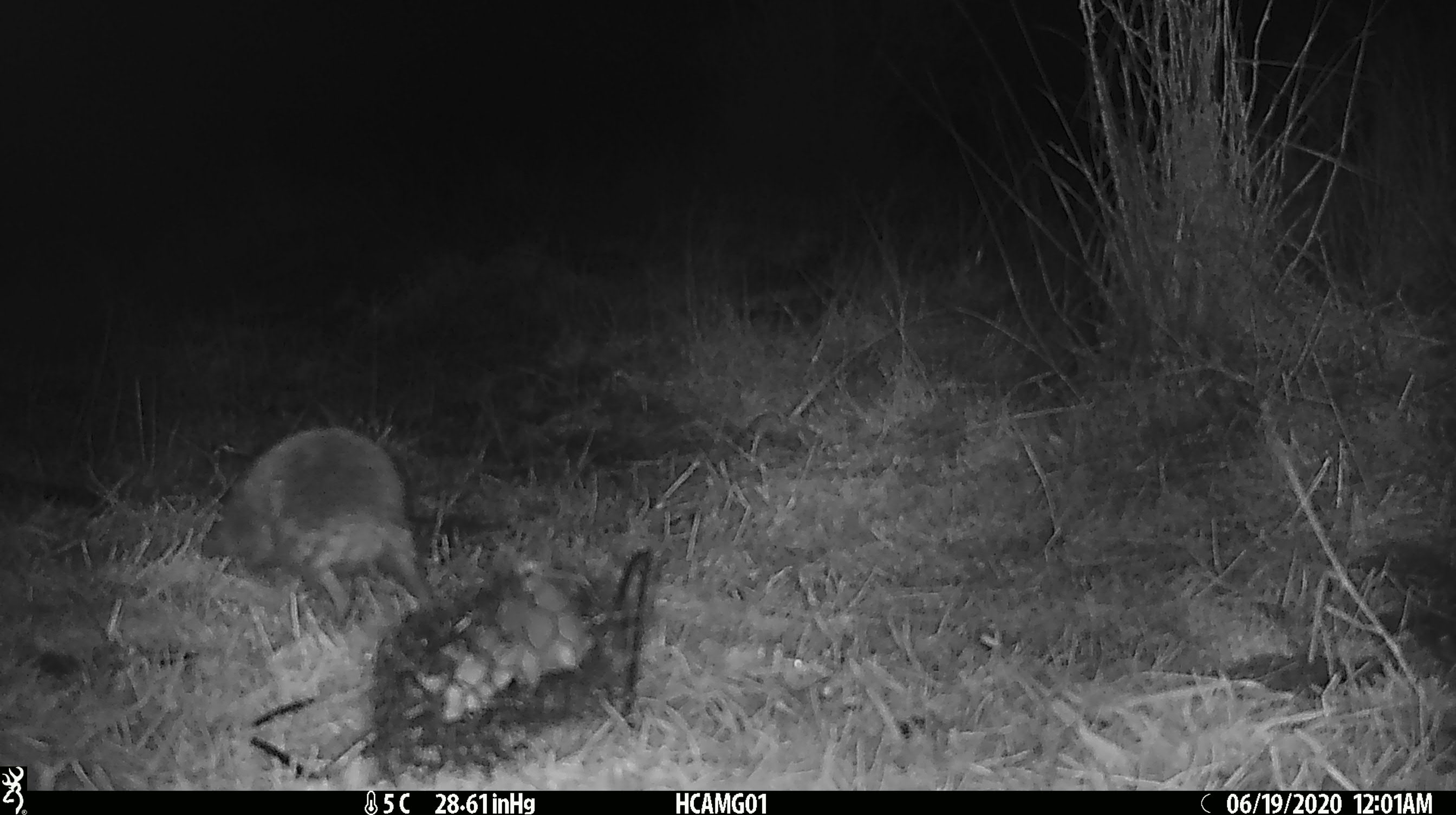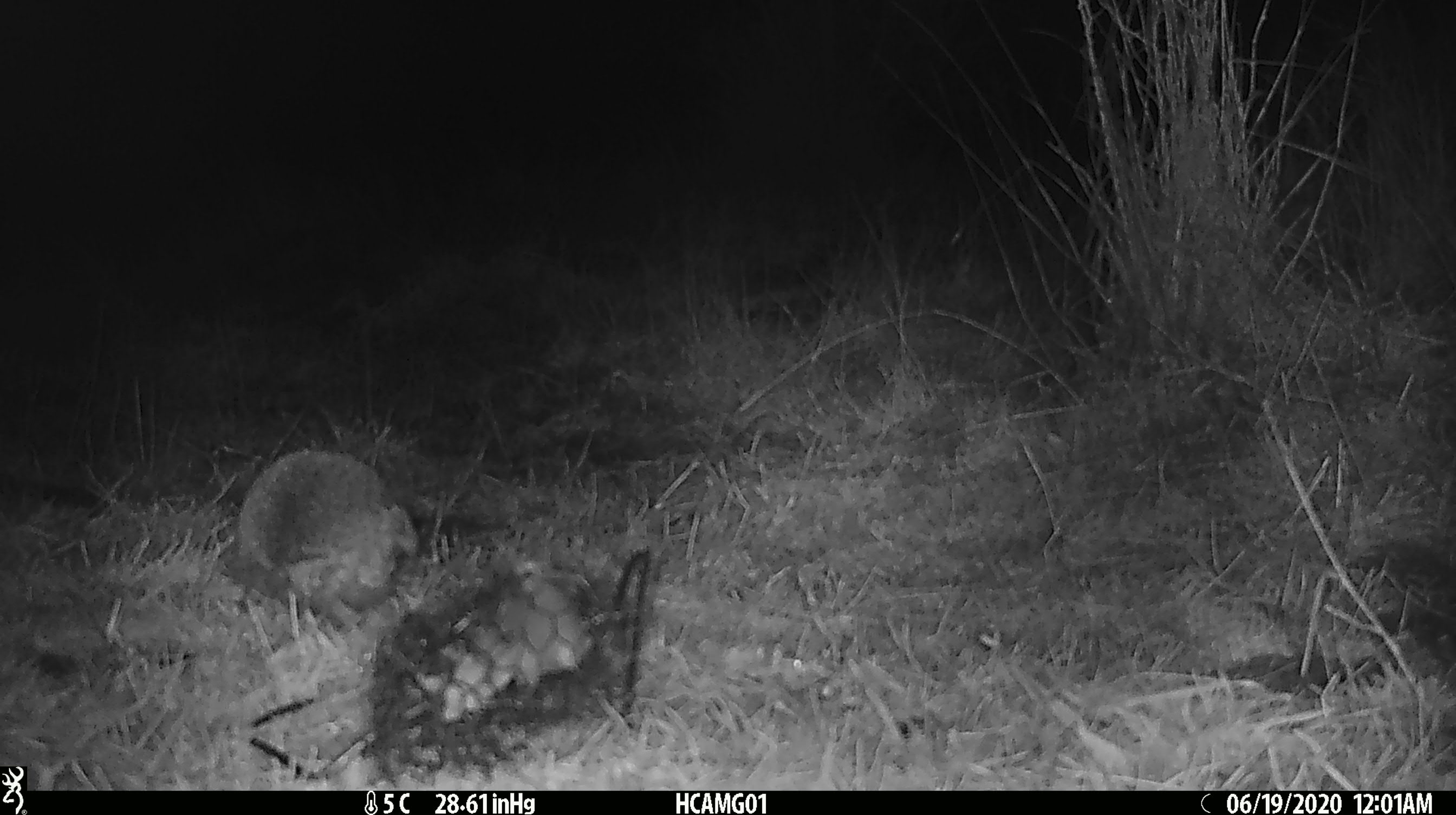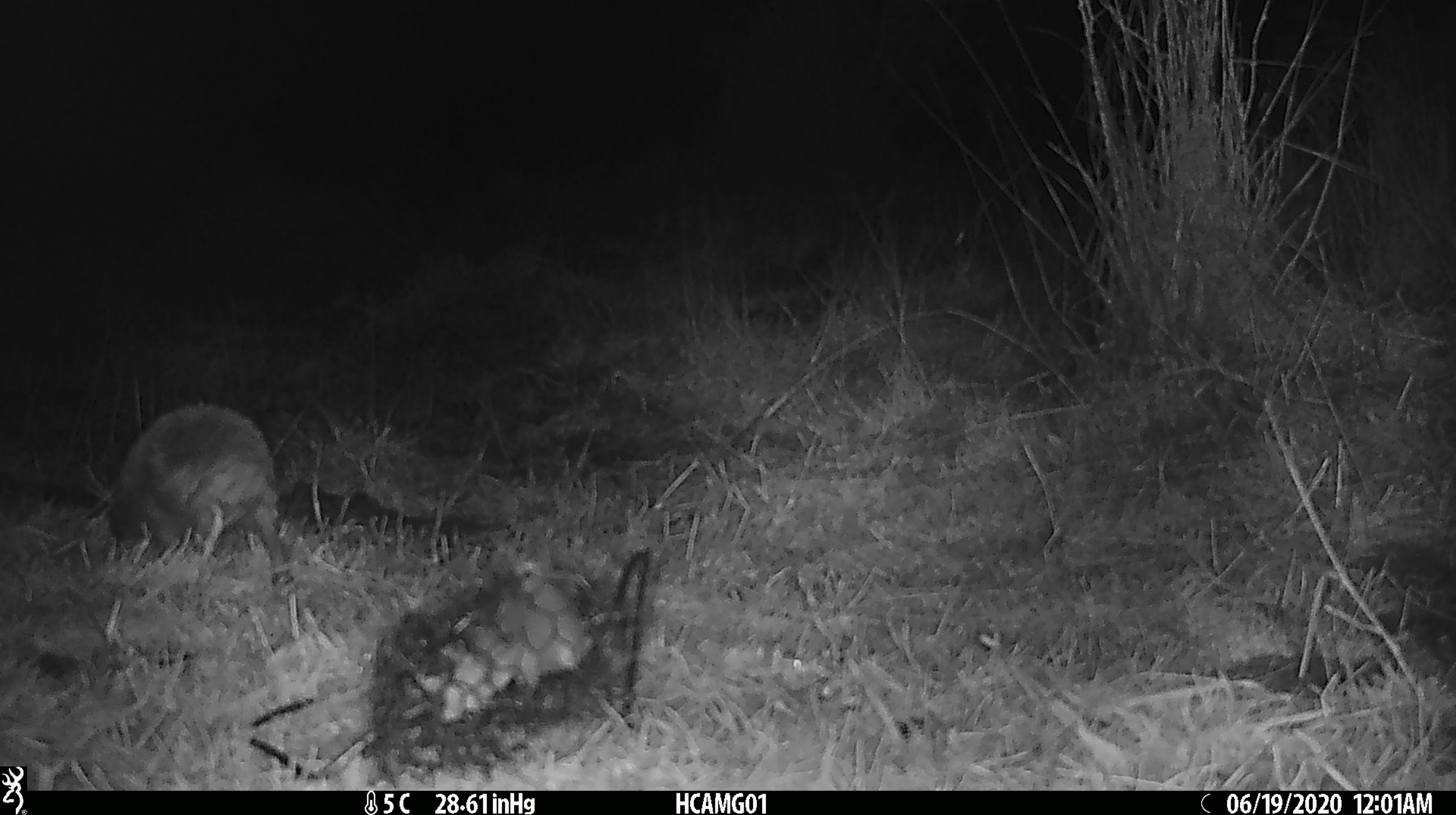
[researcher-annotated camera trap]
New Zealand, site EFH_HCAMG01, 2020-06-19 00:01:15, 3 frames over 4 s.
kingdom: Animalia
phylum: Chordata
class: Mammalia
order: Eulipotyphla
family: Erinaceidae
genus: Erinaceus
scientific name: Erinaceus europaeus europaeus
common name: european hedgehog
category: hedgehog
Hedgehog (european hedgehog) (Erinaceus europaeus europaeus).